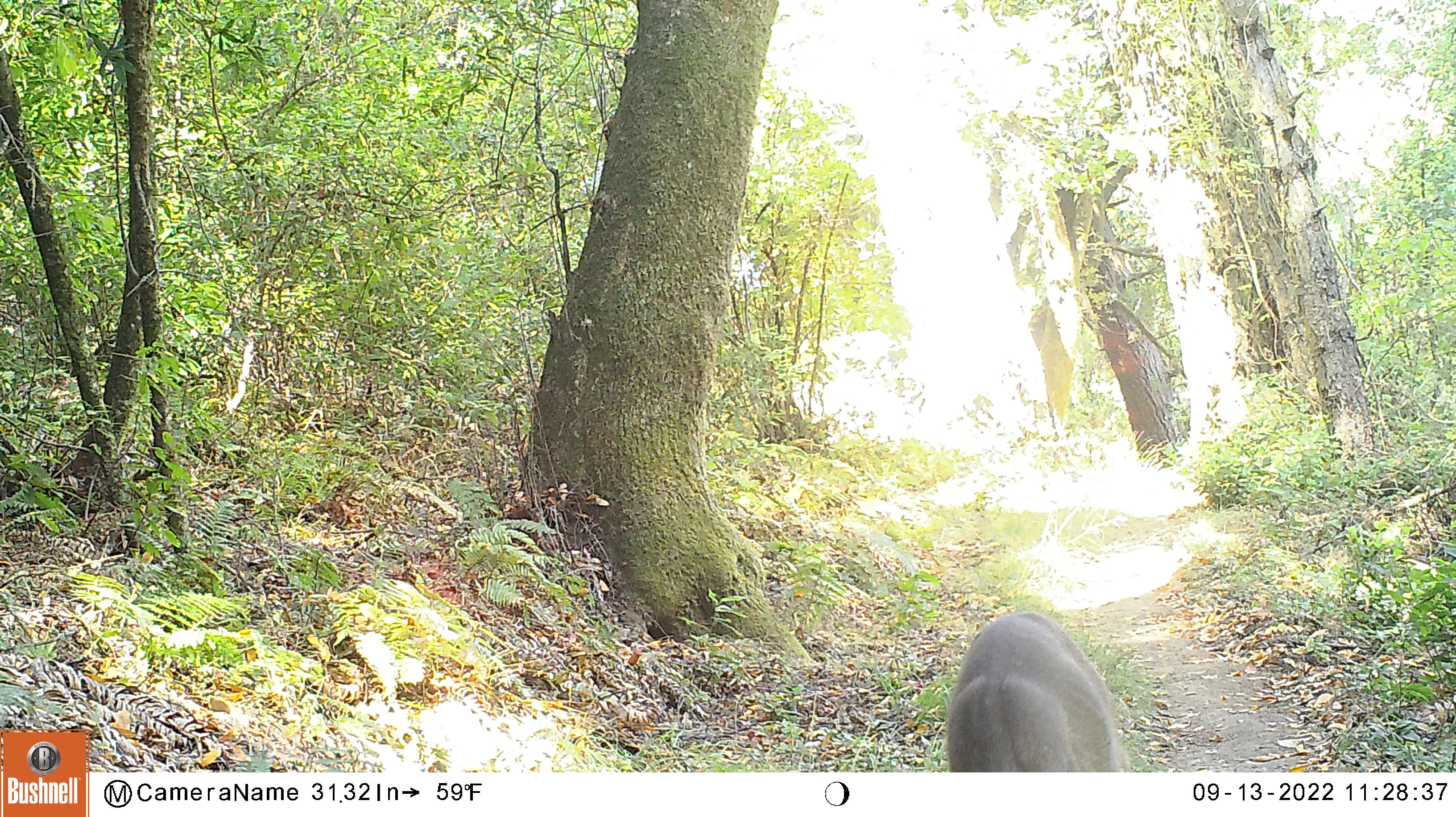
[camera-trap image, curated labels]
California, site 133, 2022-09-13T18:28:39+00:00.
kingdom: Animalia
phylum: Chordata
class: Mammalia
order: Artiodactyla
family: Cervidae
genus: Odocoileus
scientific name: Odocoileus hemionus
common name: mule deer